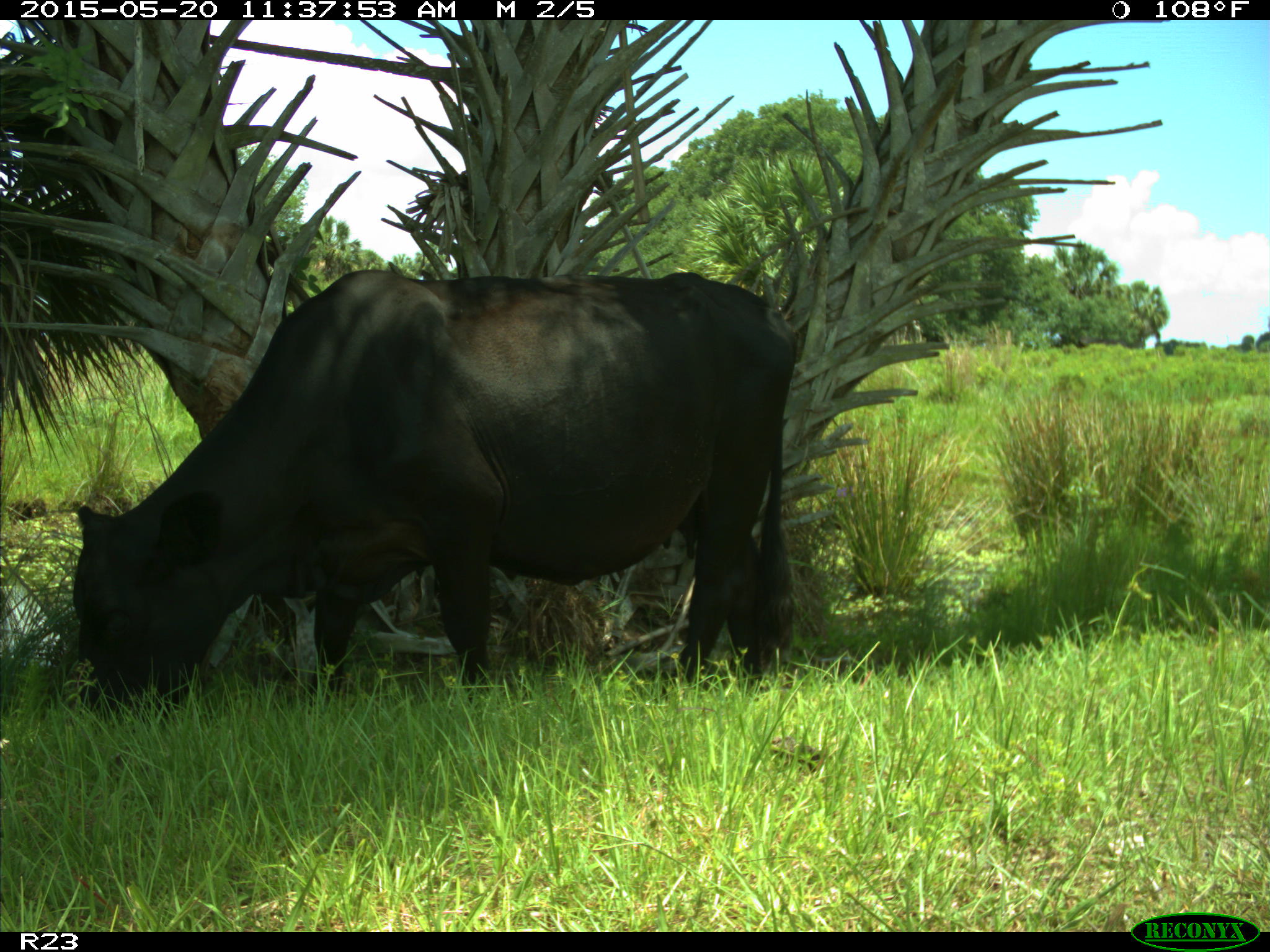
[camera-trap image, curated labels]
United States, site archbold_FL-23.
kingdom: Animalia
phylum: Chordata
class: Mammalia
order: Artiodactyla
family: Suidae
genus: Sus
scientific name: Sus scrofa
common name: wild boar